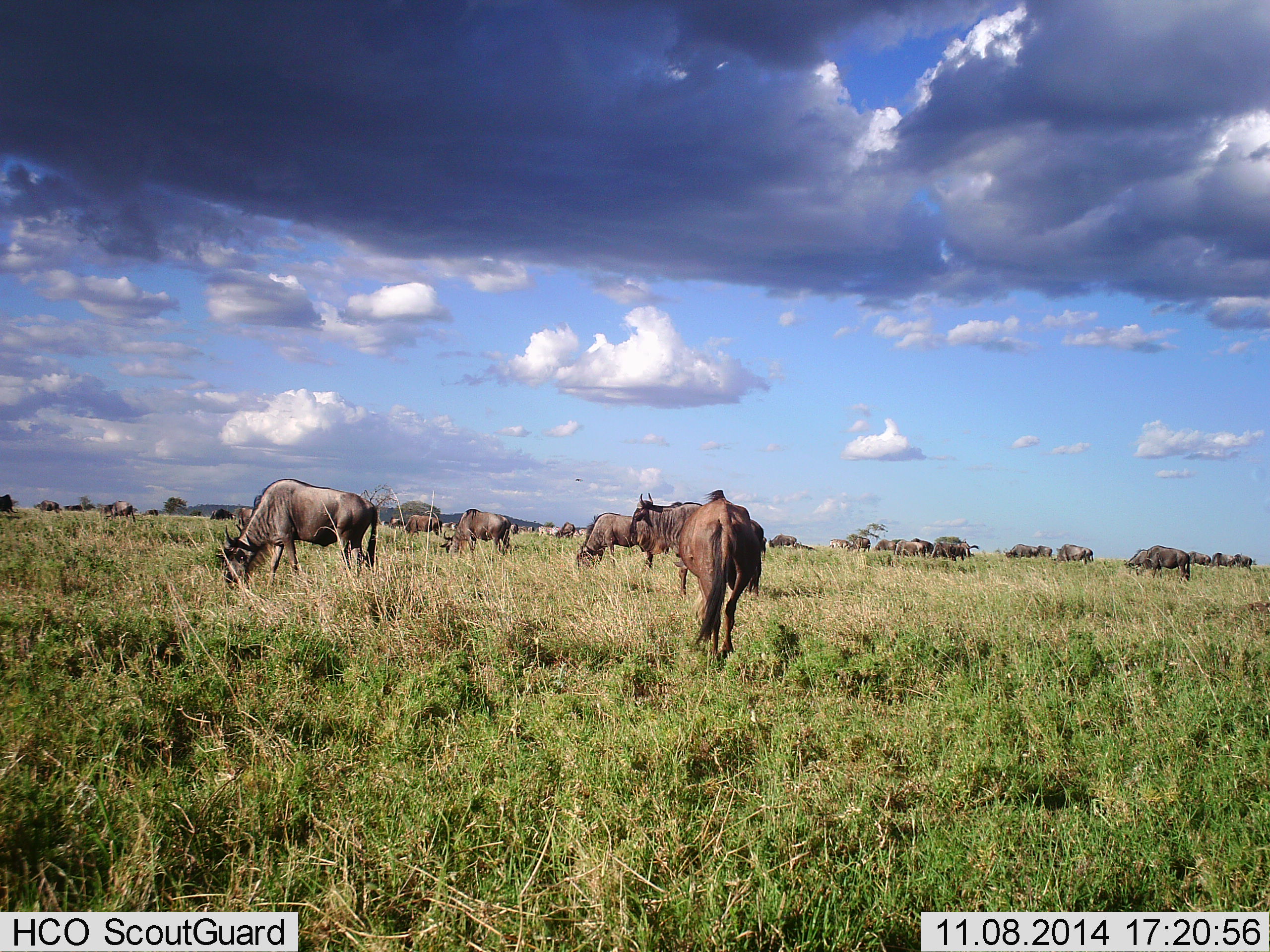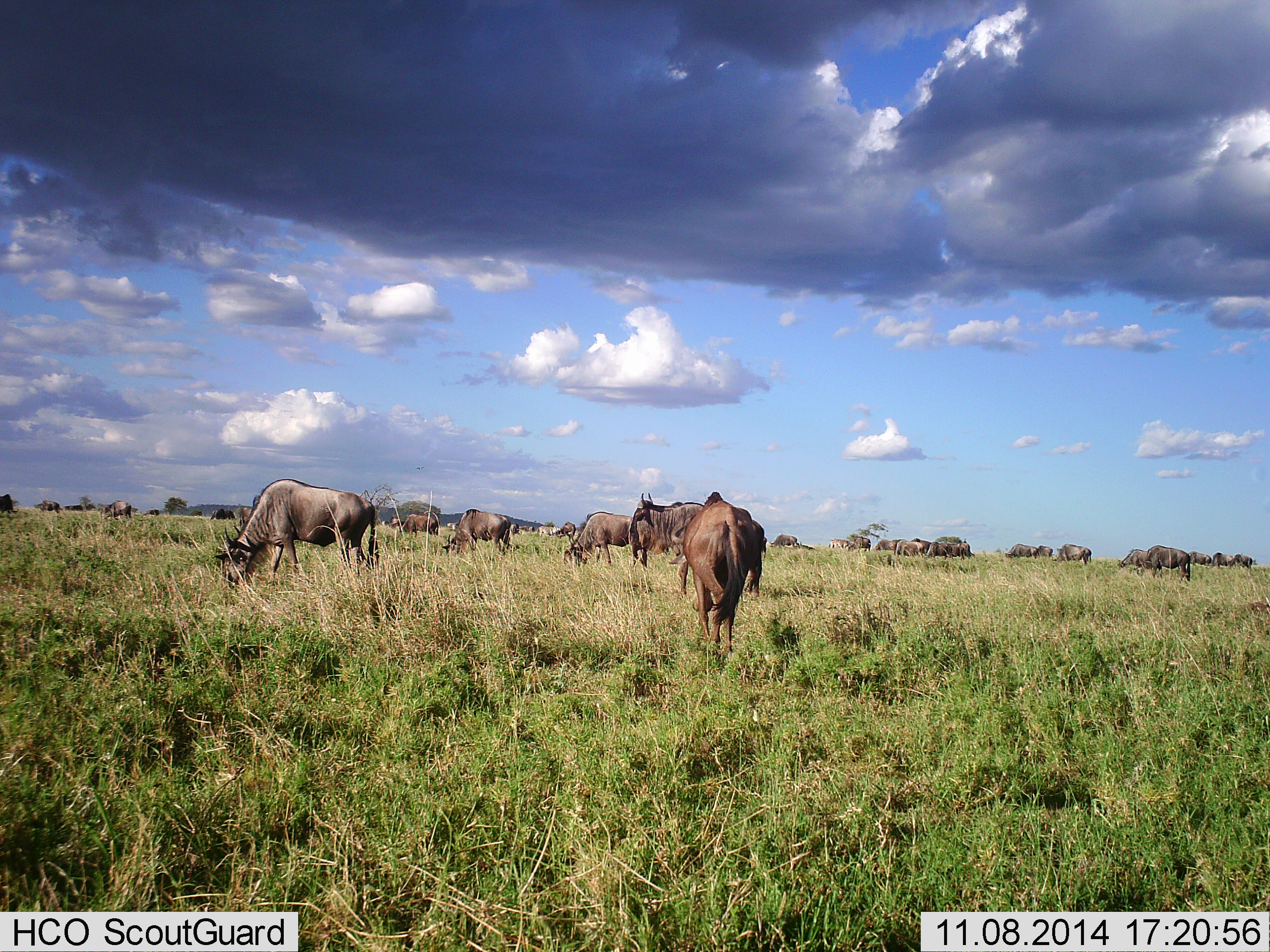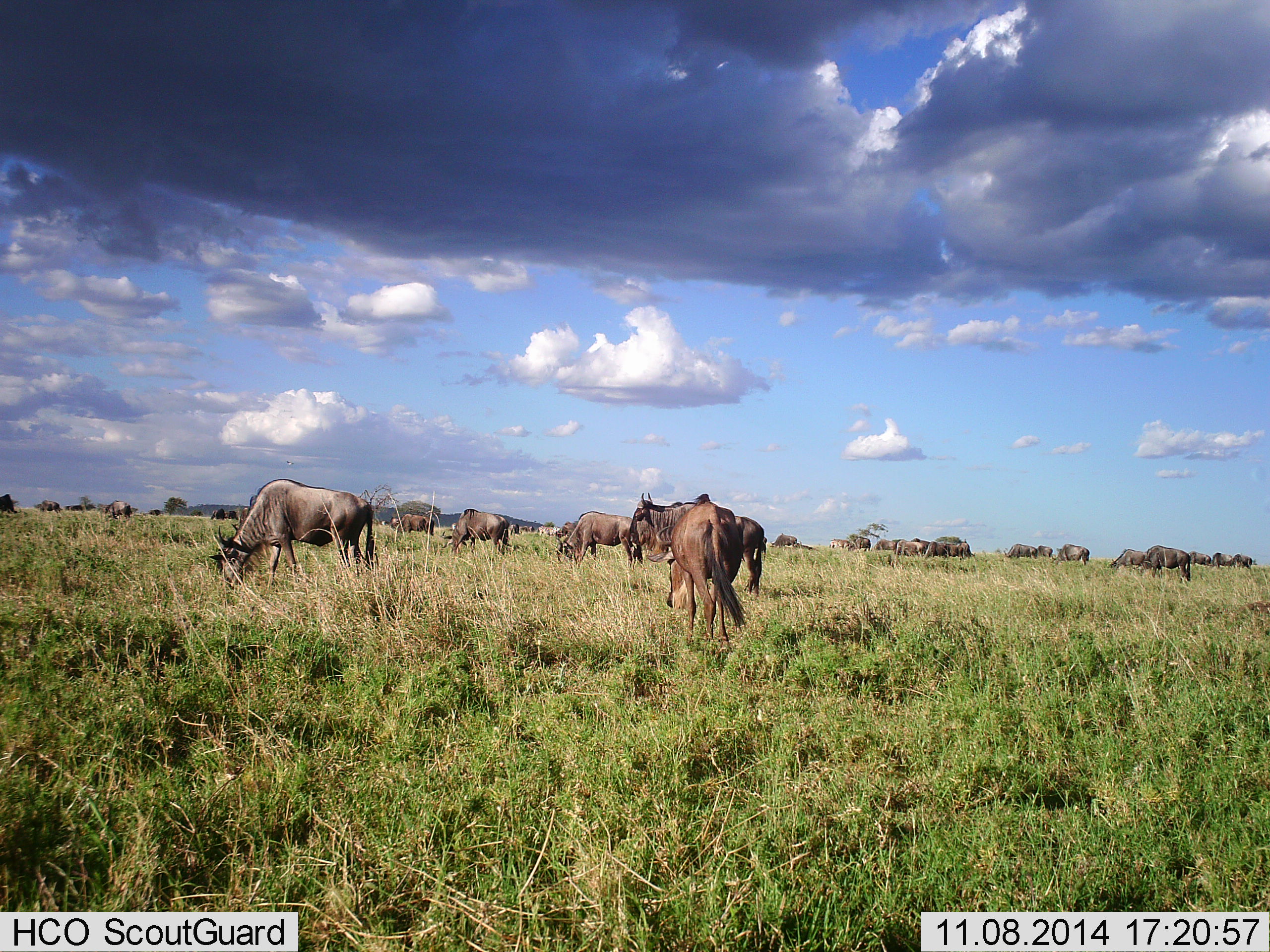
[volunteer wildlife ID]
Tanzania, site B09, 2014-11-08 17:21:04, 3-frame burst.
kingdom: Animalia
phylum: Chordata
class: Mammalia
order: Artiodactyla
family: Bovidae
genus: Connochaetes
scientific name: Connochaetes taurinus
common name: blue wildebeest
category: wildebeest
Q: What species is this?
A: Wildebeest (blue wildebeest) (Connochaetes taurinus).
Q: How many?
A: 11-50.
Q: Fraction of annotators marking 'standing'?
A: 50%.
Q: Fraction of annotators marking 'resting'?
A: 0%.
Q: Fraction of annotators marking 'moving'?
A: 30%.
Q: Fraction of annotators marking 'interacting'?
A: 0%.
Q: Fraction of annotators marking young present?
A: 0%.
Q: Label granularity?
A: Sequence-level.